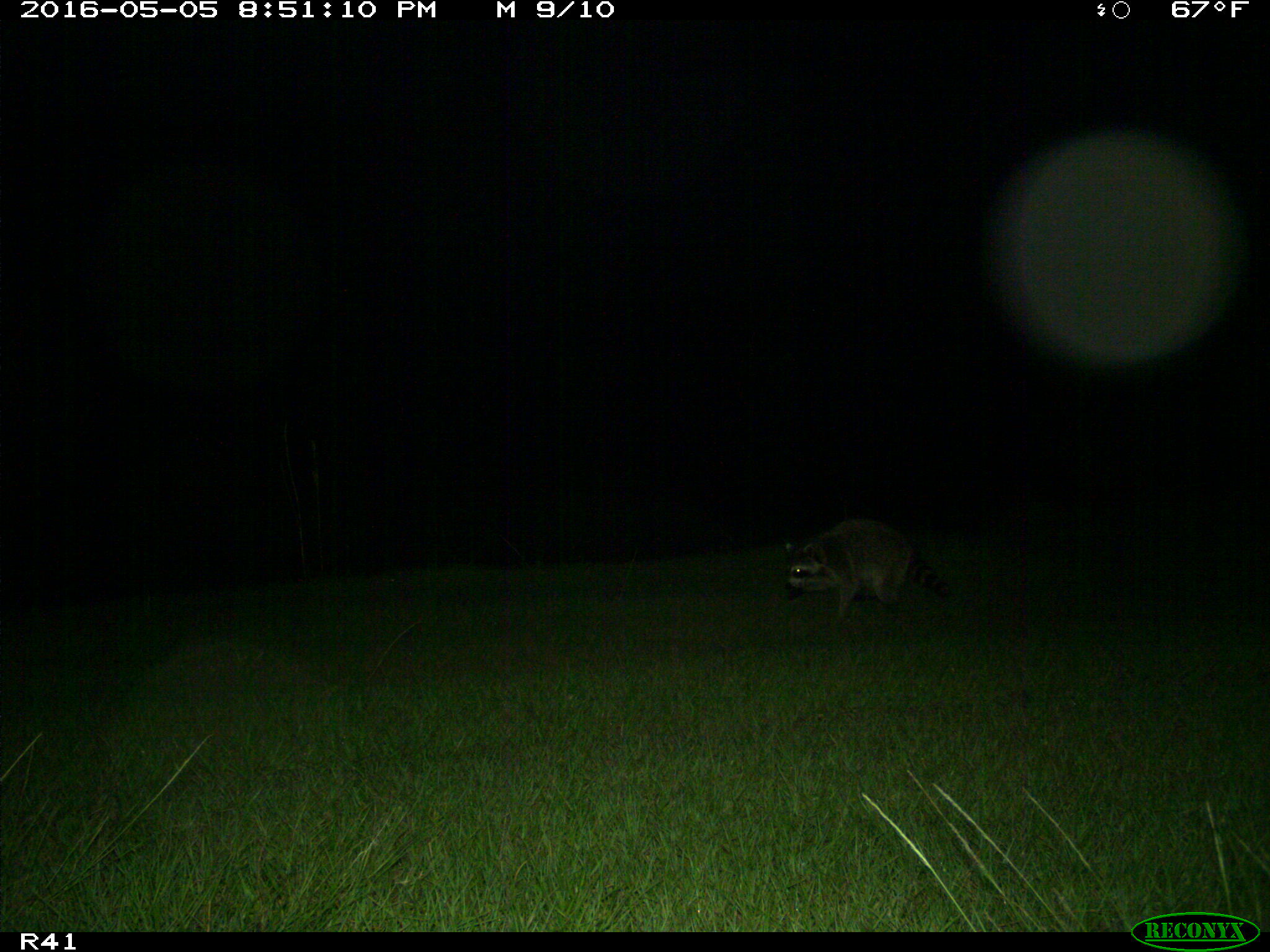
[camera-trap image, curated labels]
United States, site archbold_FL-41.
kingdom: Animalia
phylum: Chordata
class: Mammalia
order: Carnivora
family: Procyonidae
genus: Procyon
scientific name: Procyon lotor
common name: common raccoon